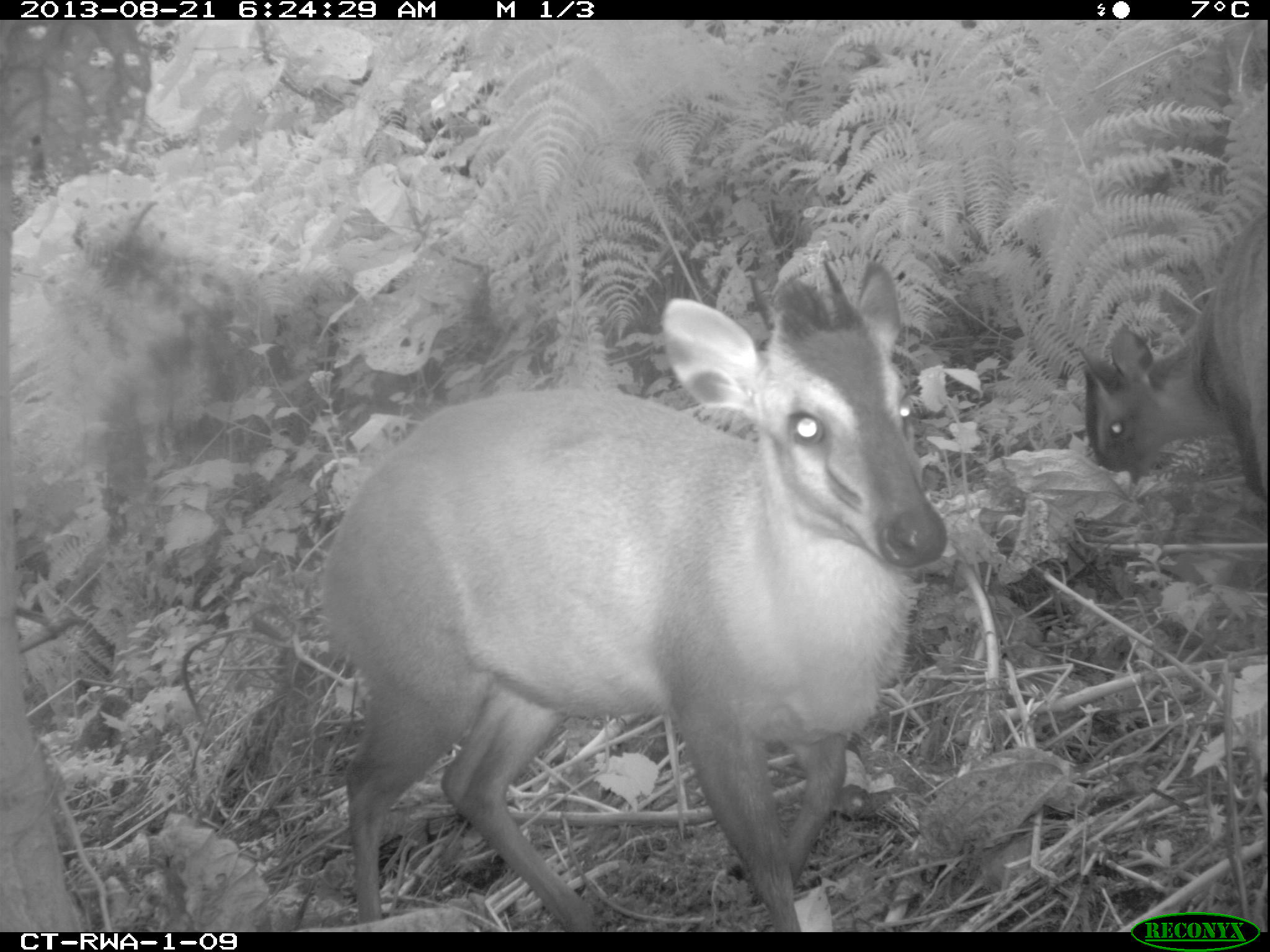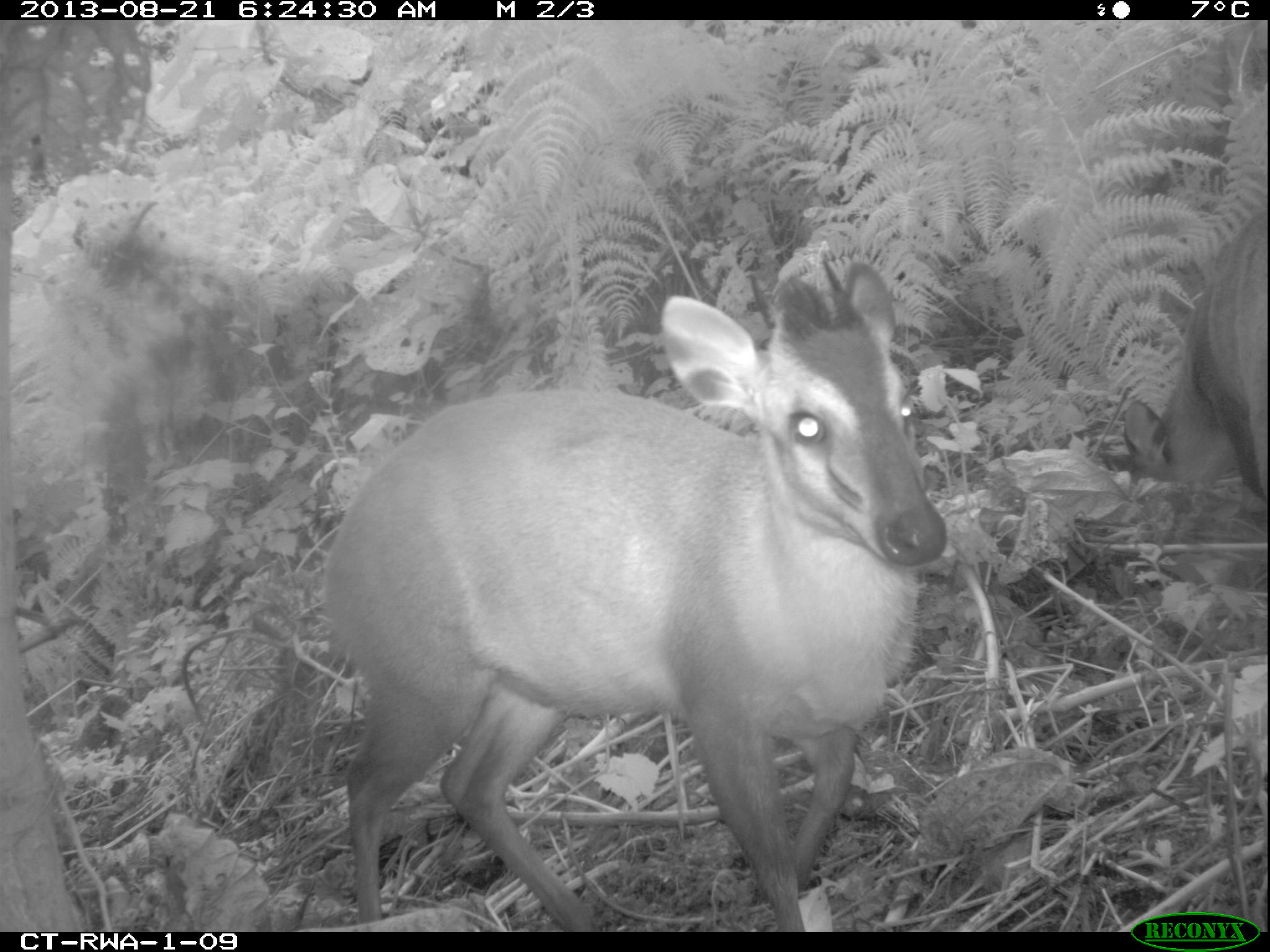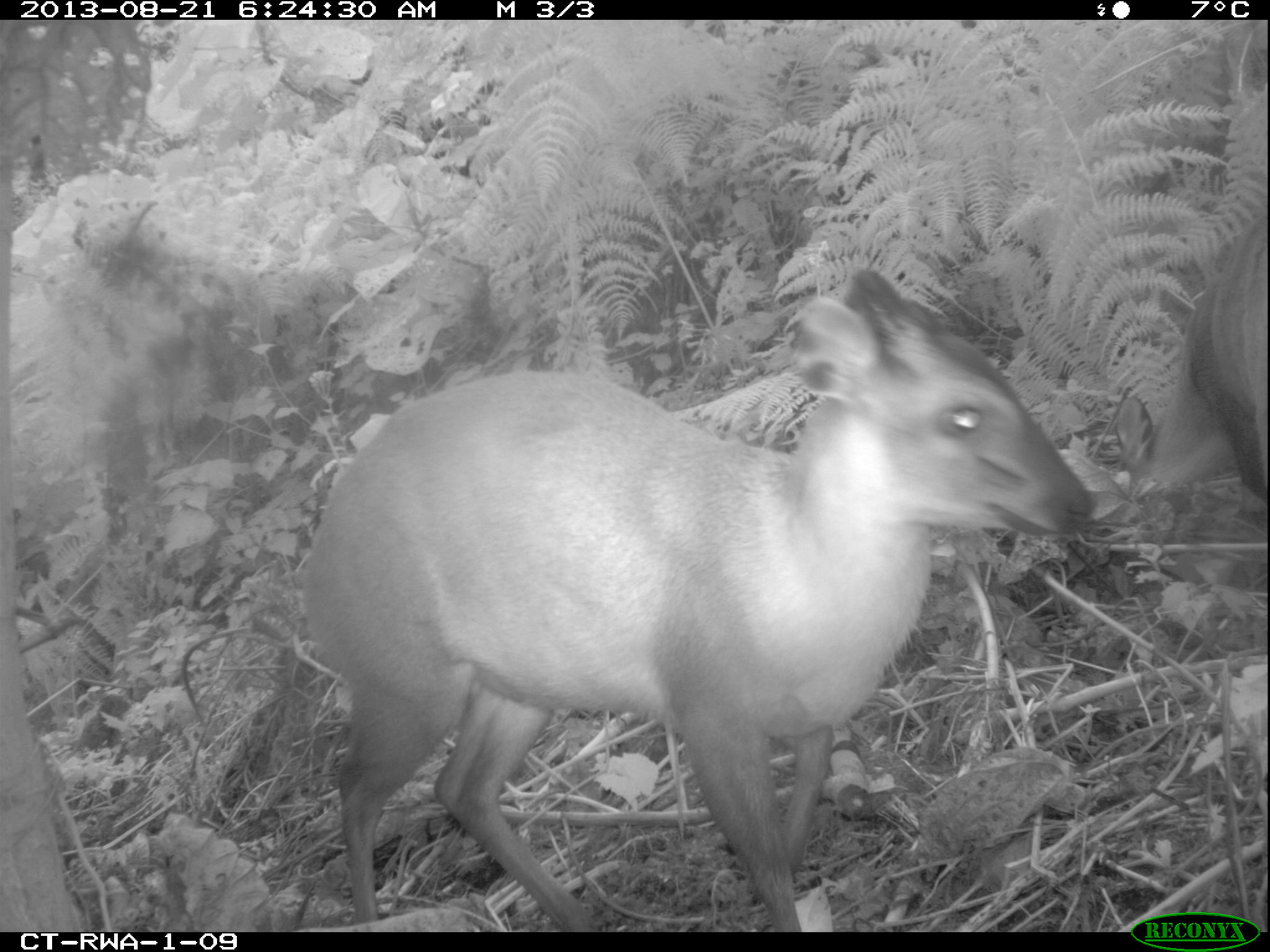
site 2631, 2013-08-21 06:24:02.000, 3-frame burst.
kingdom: Animalia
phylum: Chordata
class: Mammalia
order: Artiodactyla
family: Bovidae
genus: Cephalophus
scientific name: Cephalophus nigrifrons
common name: black-fronted duiker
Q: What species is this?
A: Cephalophus nigrifrons (black-fronted duiker).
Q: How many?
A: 2.